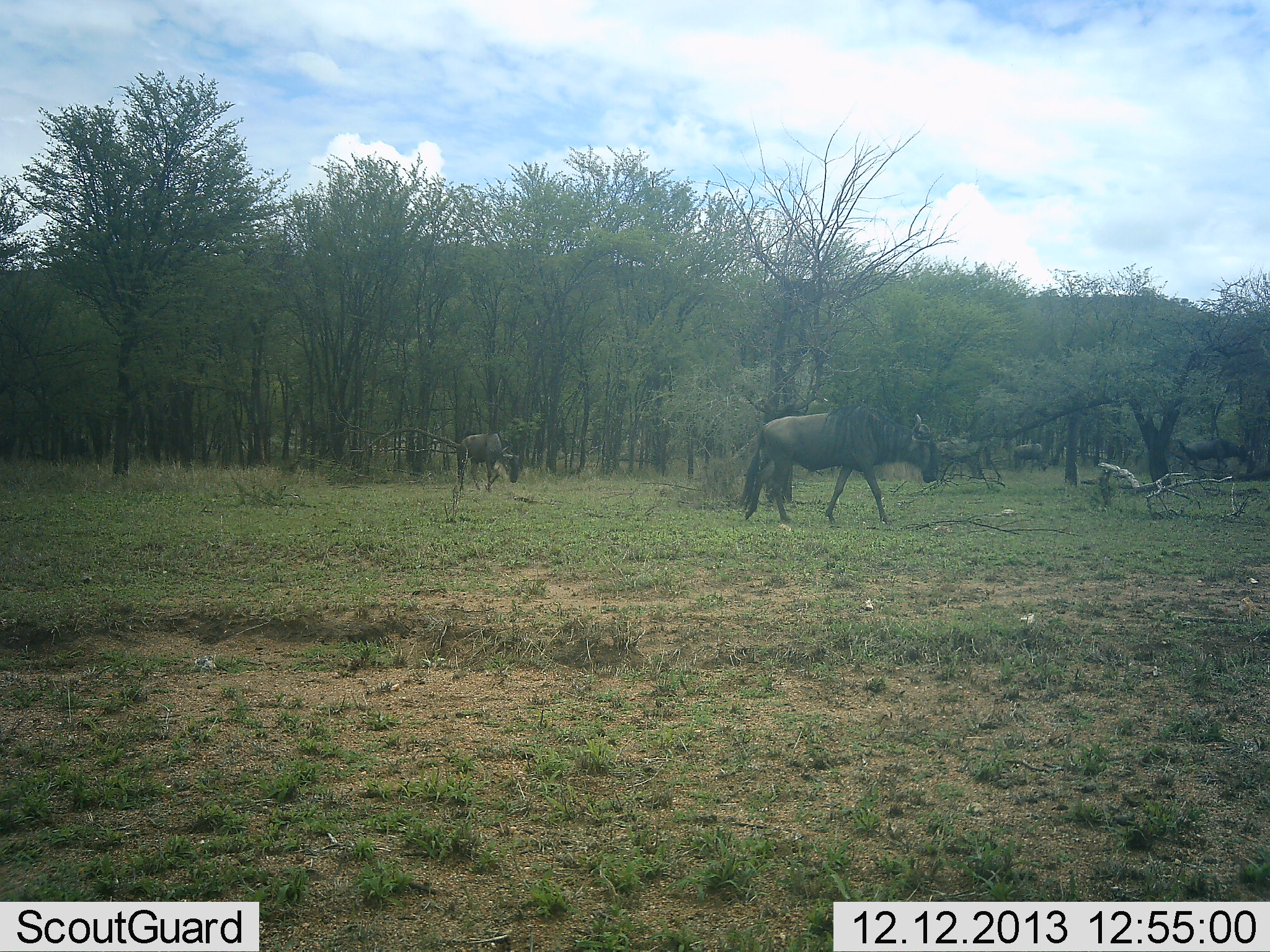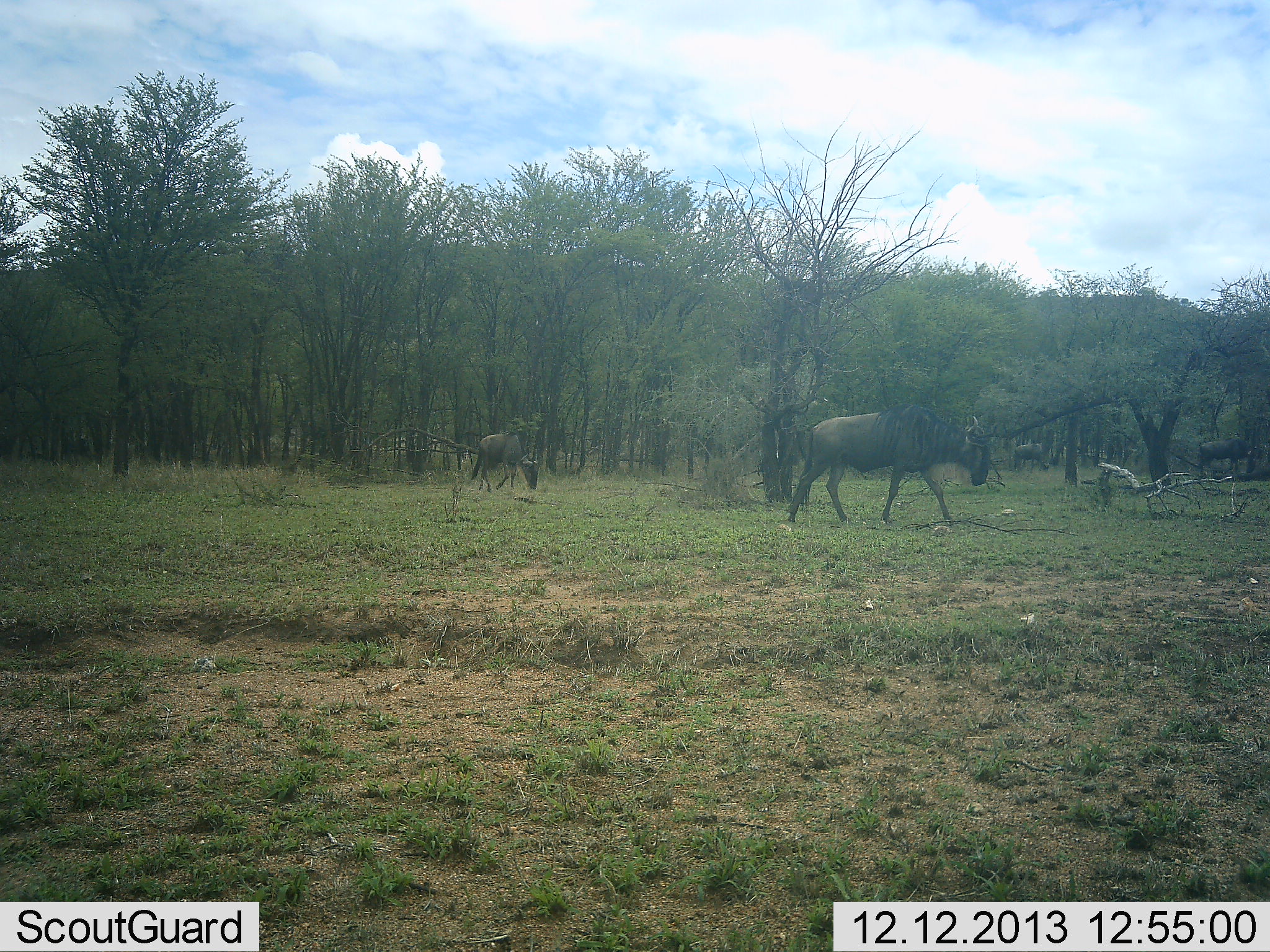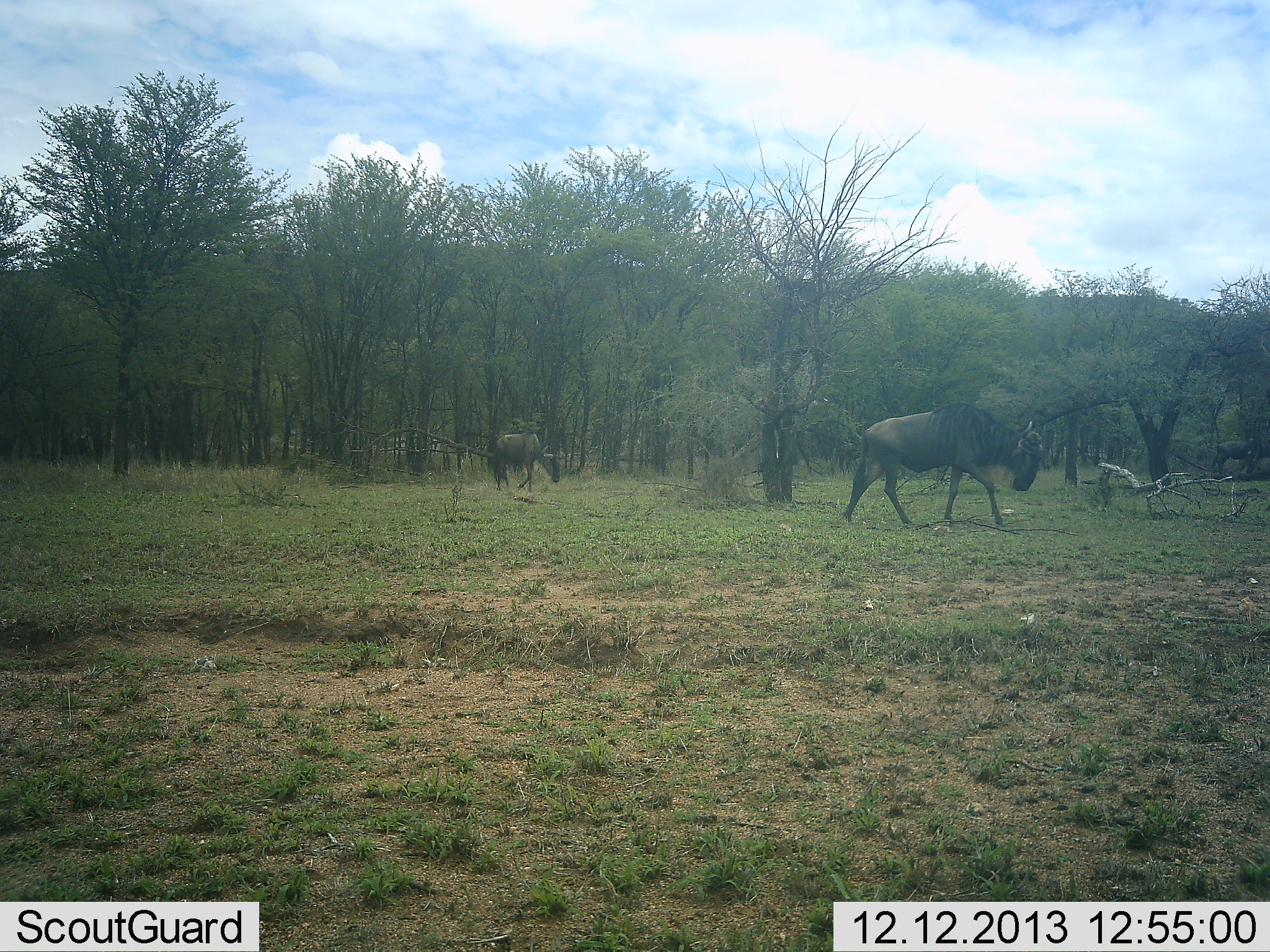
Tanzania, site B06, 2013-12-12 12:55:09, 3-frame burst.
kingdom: Animalia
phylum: Chordata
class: Mammalia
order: Artiodactyla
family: Bovidae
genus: Connochaetes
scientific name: Connochaetes taurinus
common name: blue wildebeest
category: wildebeest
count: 4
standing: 0%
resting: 0%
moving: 100%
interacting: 0%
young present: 0%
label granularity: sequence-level